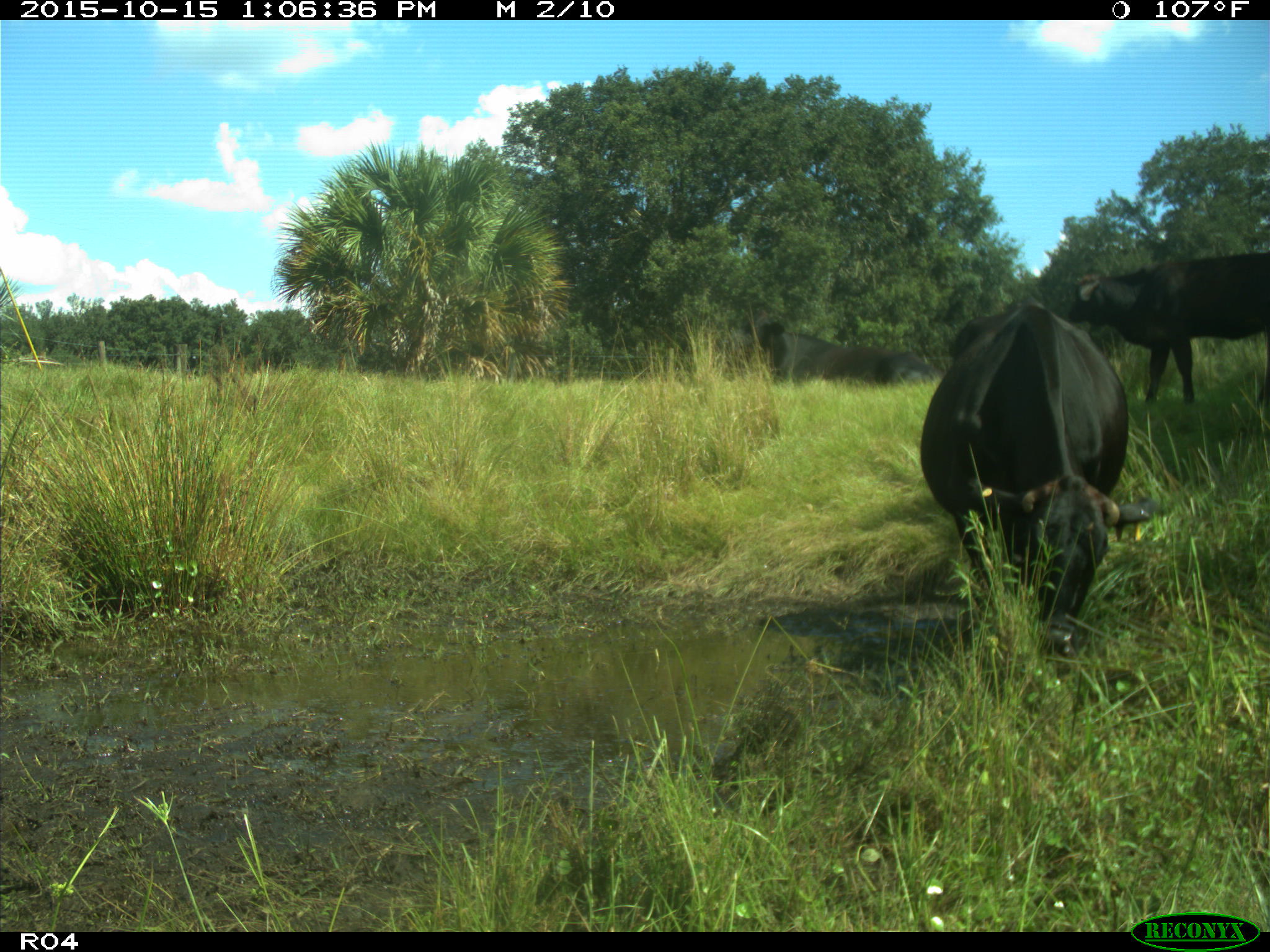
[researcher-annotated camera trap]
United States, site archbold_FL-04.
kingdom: Animalia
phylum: Chordata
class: Mammalia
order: Artiodactyla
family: Bovidae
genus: Bos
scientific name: Bos taurus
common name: domestic cow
Bos taurus (domestic cow).